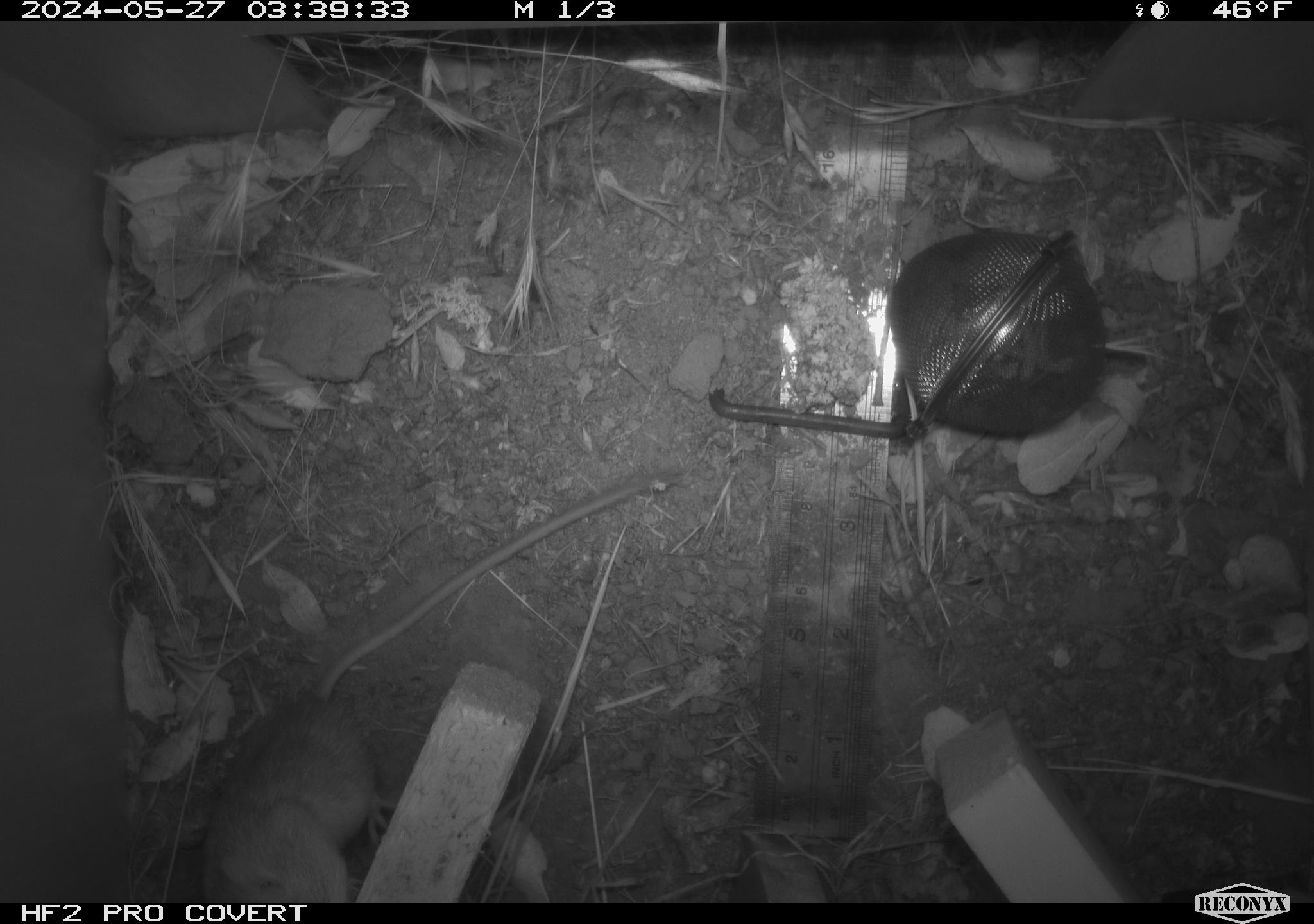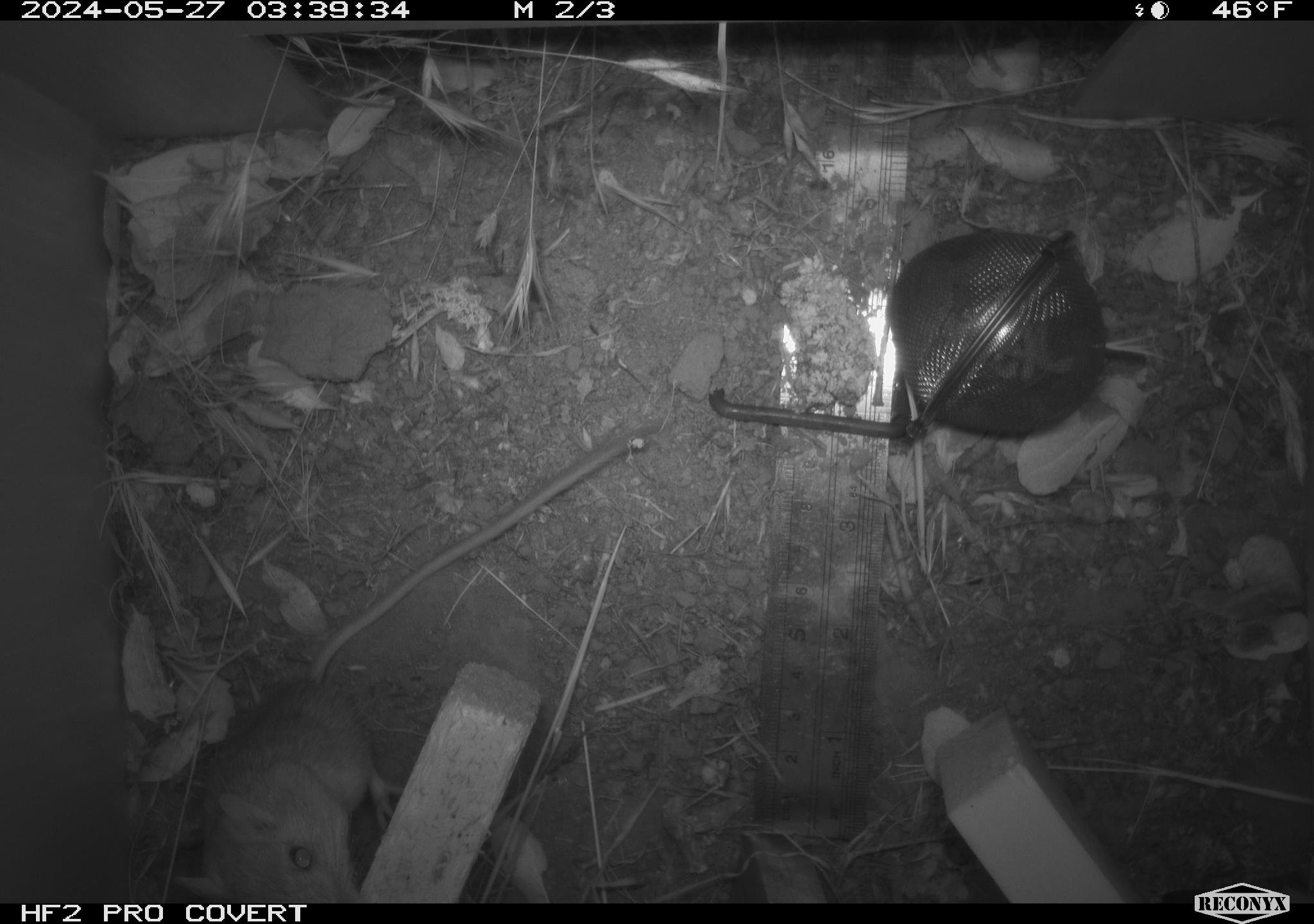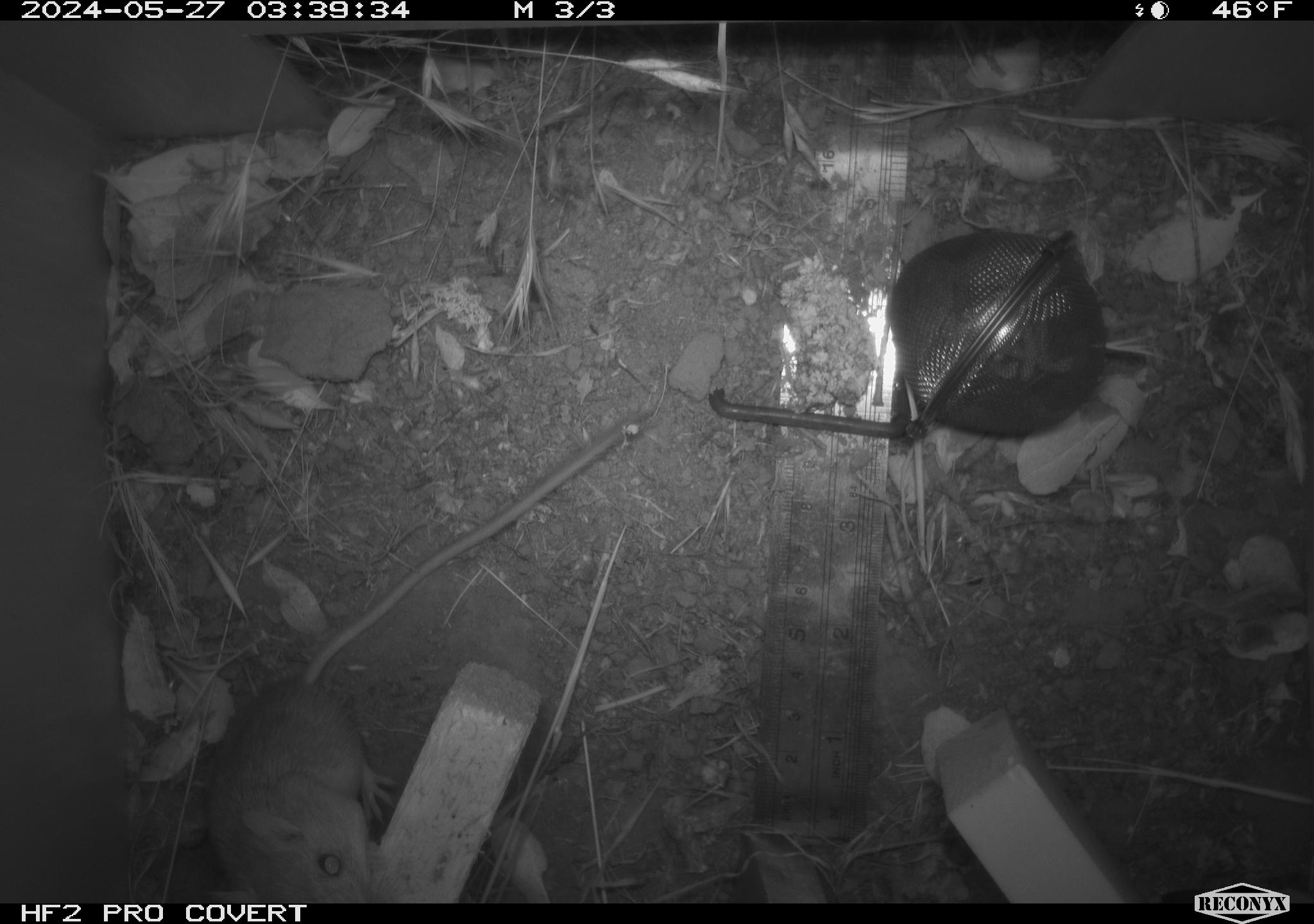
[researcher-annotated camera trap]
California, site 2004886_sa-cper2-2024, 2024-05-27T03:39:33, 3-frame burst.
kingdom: Animalia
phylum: Chordata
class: Mammalia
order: Rodentia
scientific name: Rodentia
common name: rodent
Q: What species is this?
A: Rodent (Rodentia).